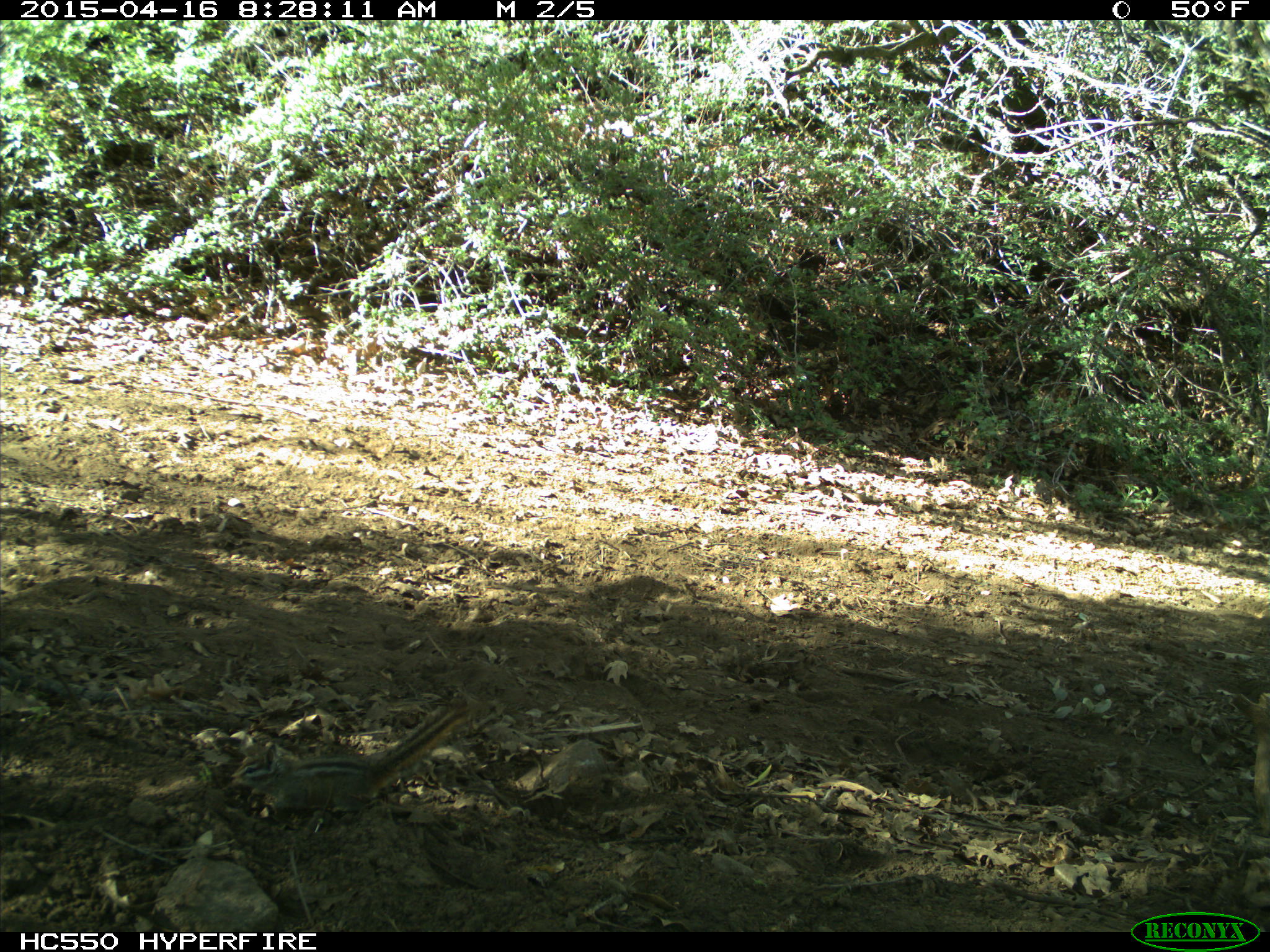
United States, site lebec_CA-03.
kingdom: Animalia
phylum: Chordata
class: Mammalia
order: Rodentia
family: Sciuridae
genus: Tamias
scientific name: Tamias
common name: chipmunk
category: unidentified chipmunk